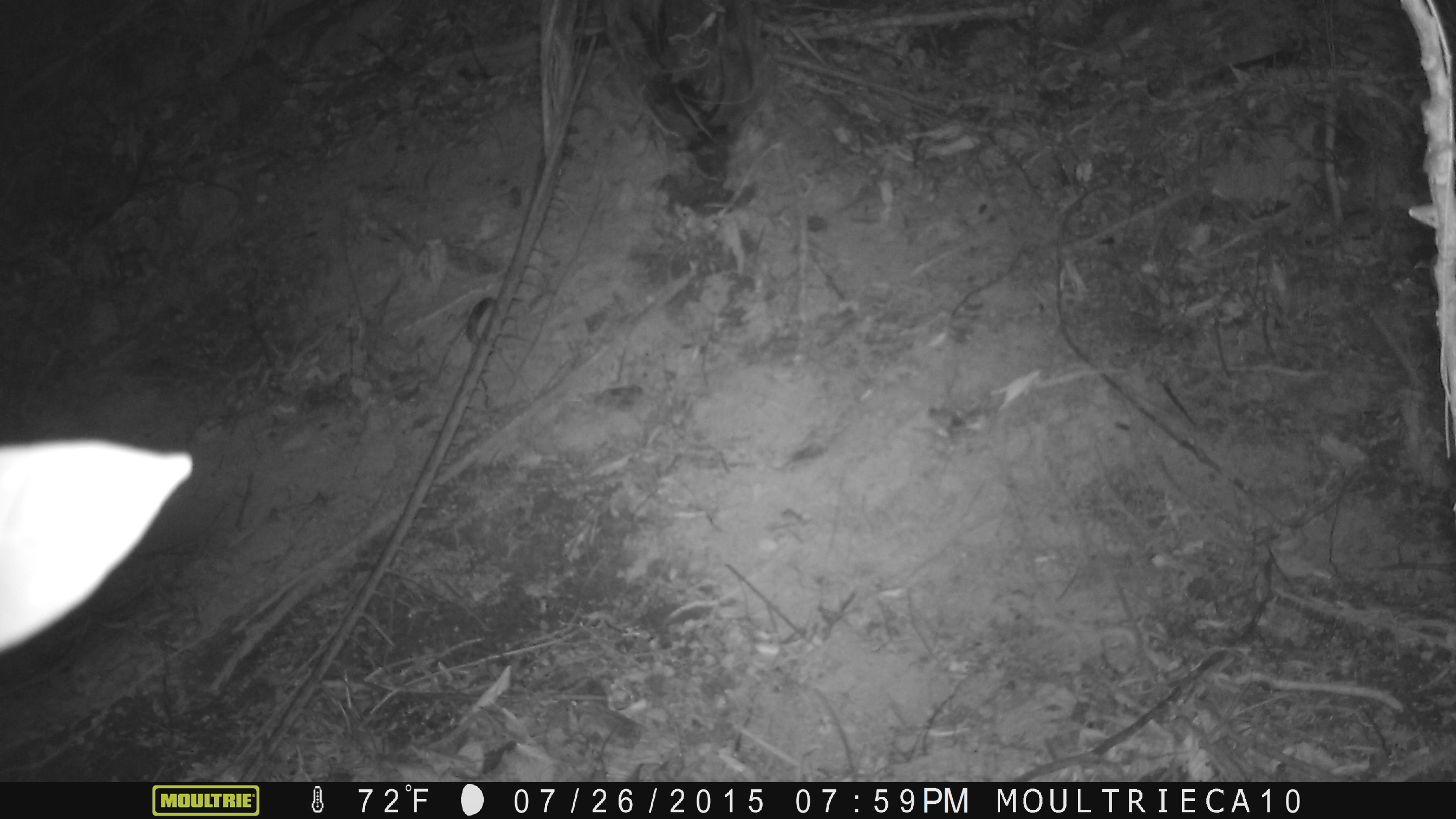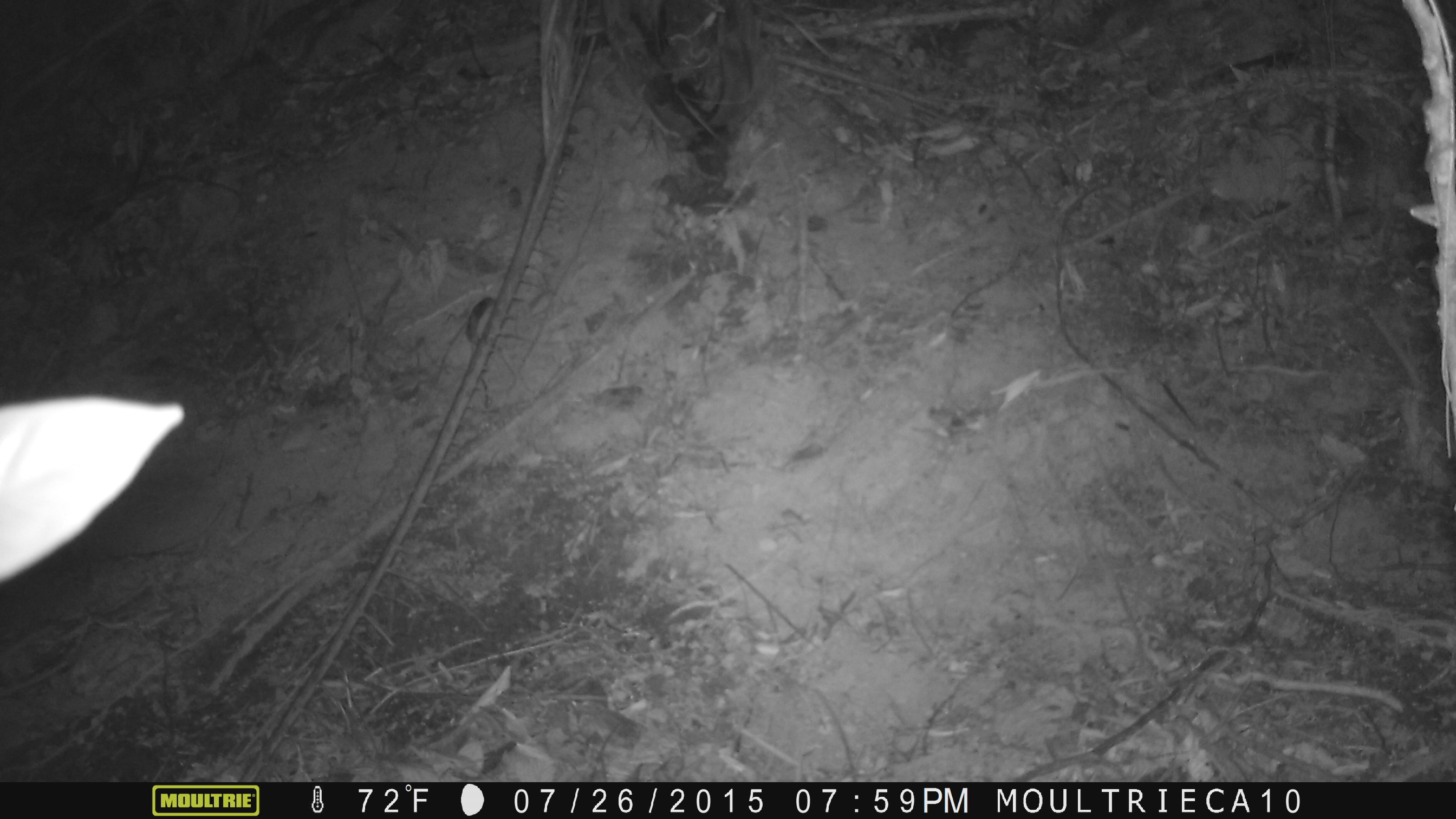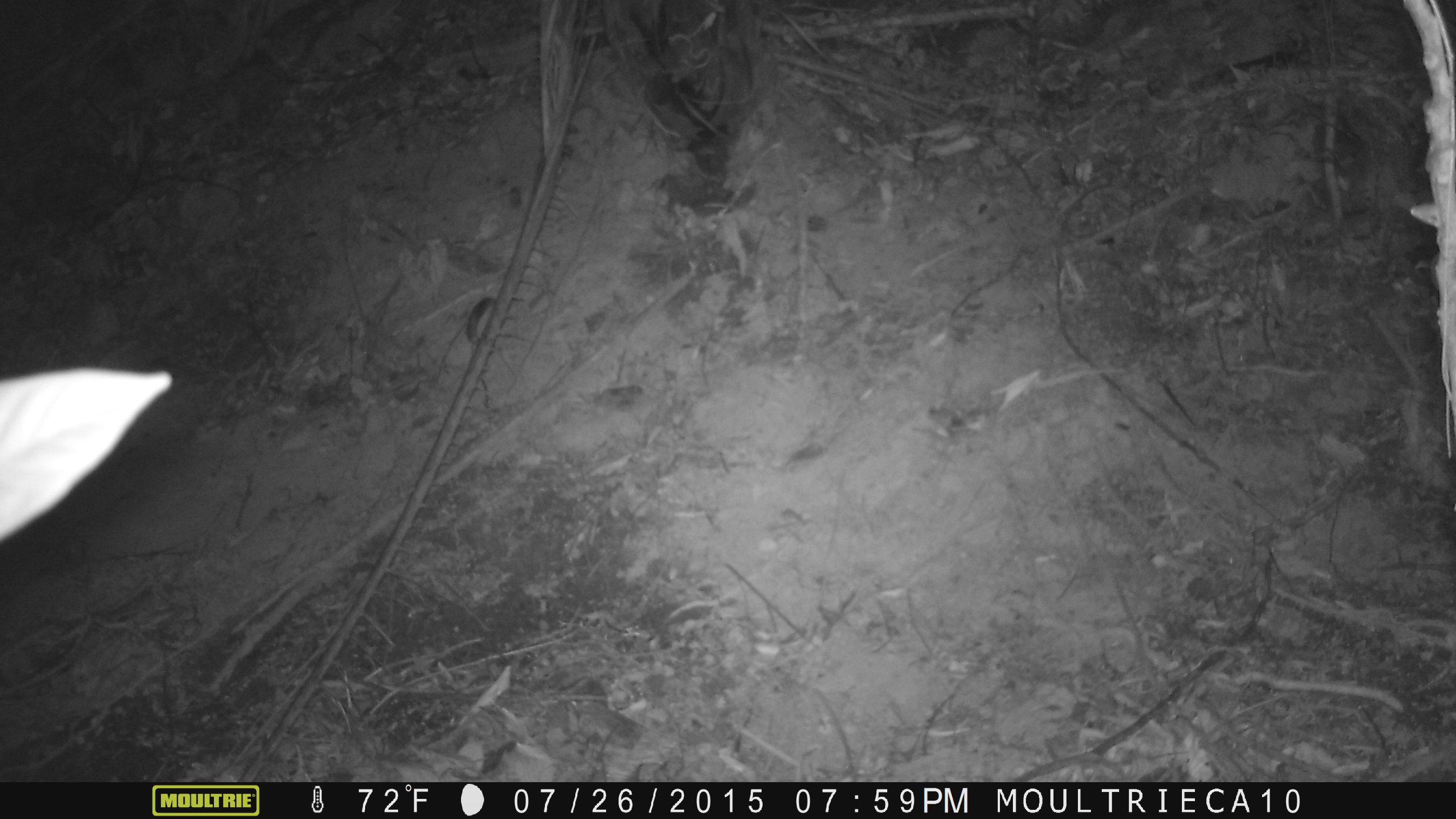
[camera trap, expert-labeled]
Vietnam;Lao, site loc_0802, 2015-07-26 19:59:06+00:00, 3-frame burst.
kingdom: Animalia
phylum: Chordata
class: Reptilia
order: Squamata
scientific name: Squamata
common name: lizard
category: unidentified lizard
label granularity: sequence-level